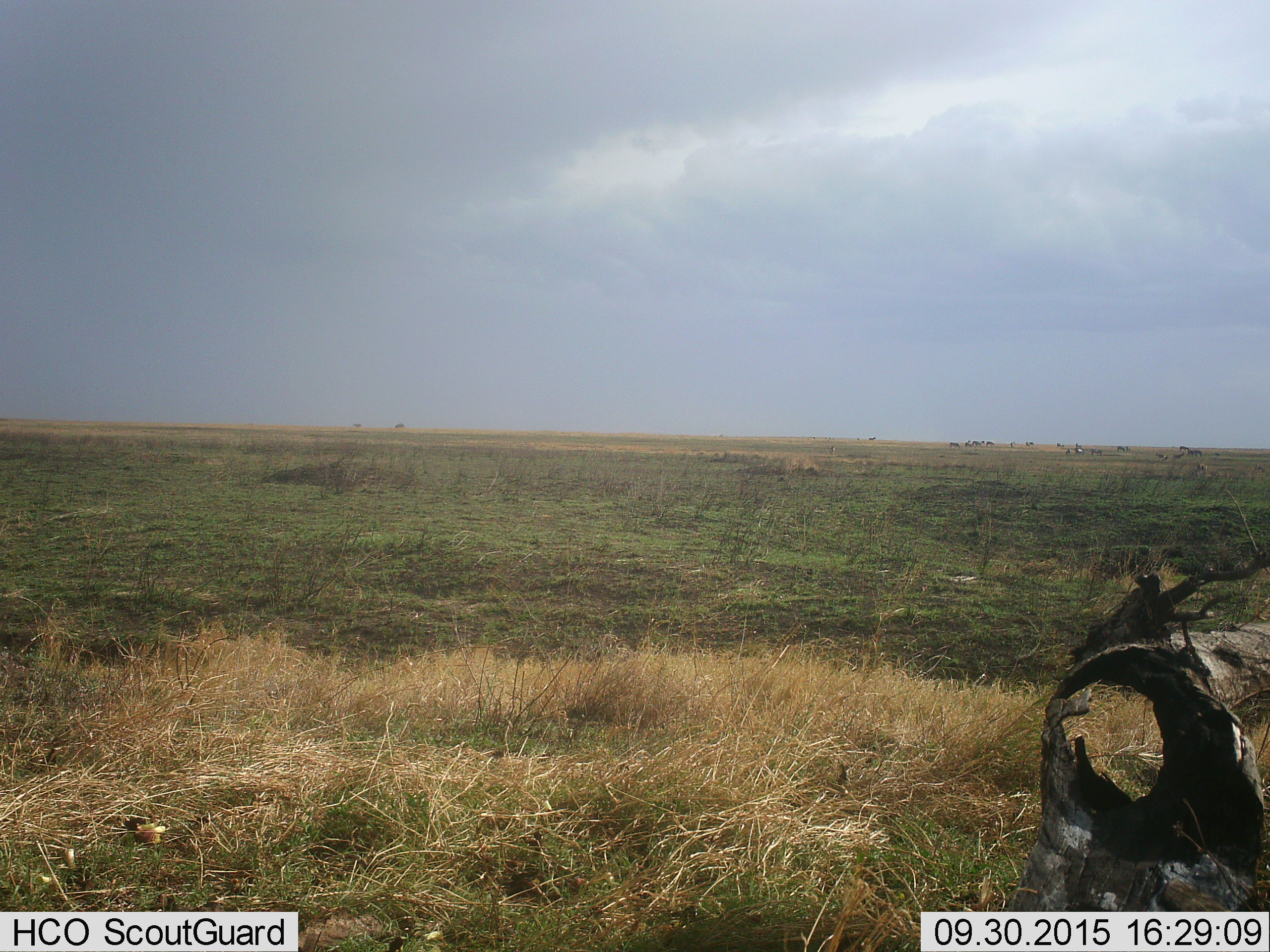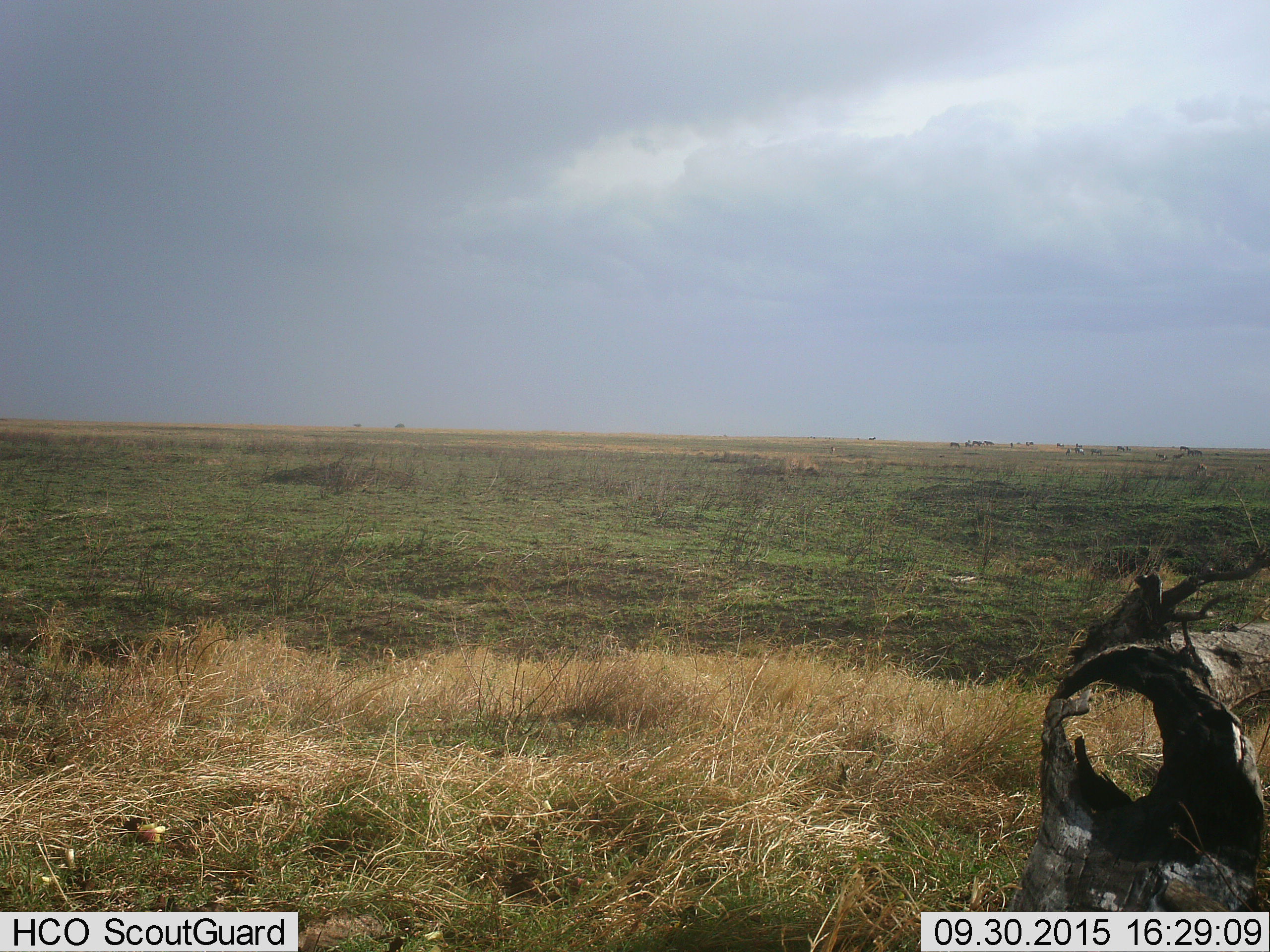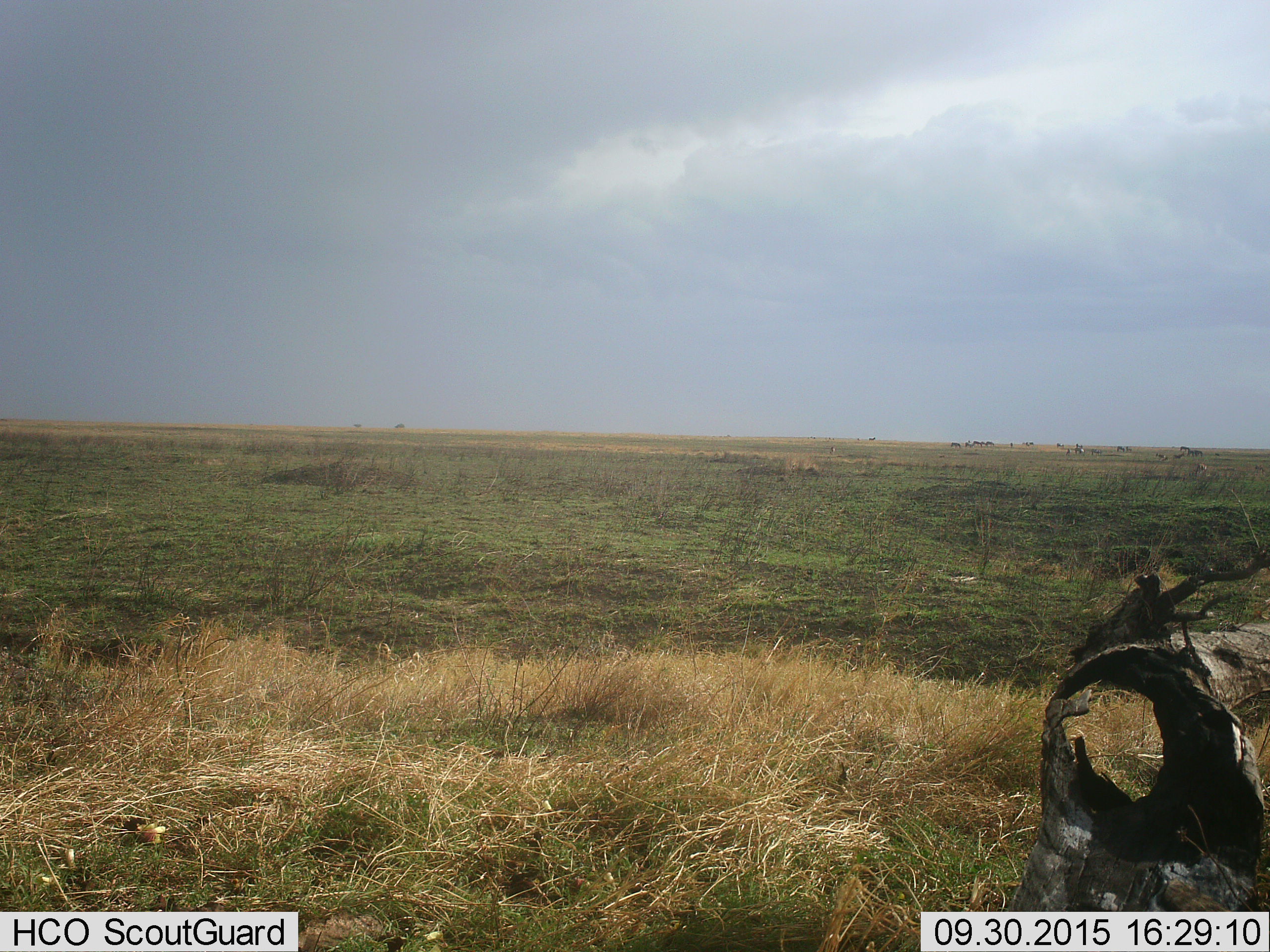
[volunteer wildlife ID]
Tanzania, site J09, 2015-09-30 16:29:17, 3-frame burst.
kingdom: Animalia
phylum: Chordata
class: Mammalia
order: Perissodactyla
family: Equidae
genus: Equus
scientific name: Equus quagga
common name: plains zebra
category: zebra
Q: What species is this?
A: Zebra (plains zebra) (Equus quagga).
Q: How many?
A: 11-50.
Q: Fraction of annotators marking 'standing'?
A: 50%.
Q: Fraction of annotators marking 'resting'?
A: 0%.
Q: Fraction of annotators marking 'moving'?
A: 100%.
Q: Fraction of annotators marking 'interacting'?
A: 0%.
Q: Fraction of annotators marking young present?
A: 0%.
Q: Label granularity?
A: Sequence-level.